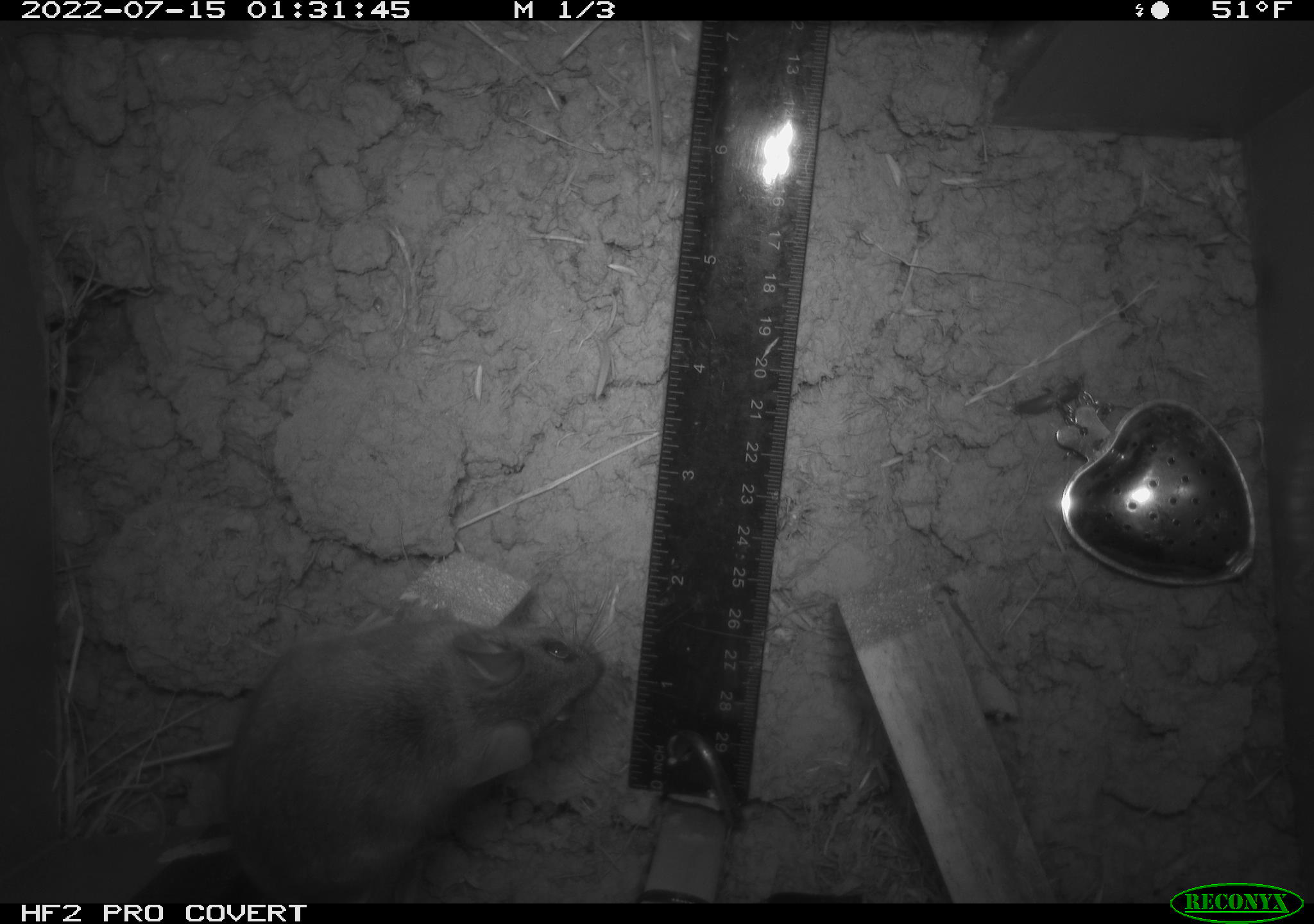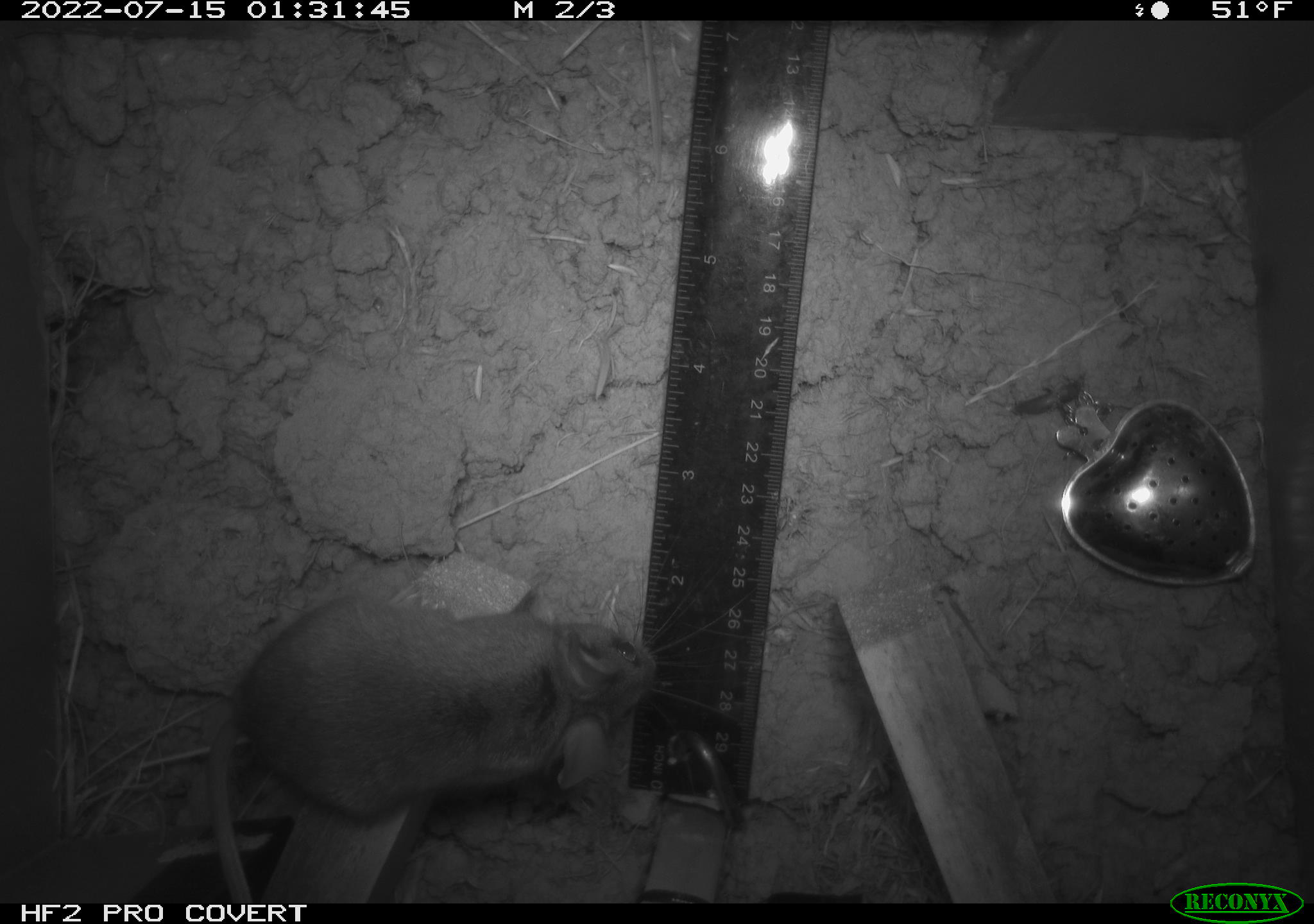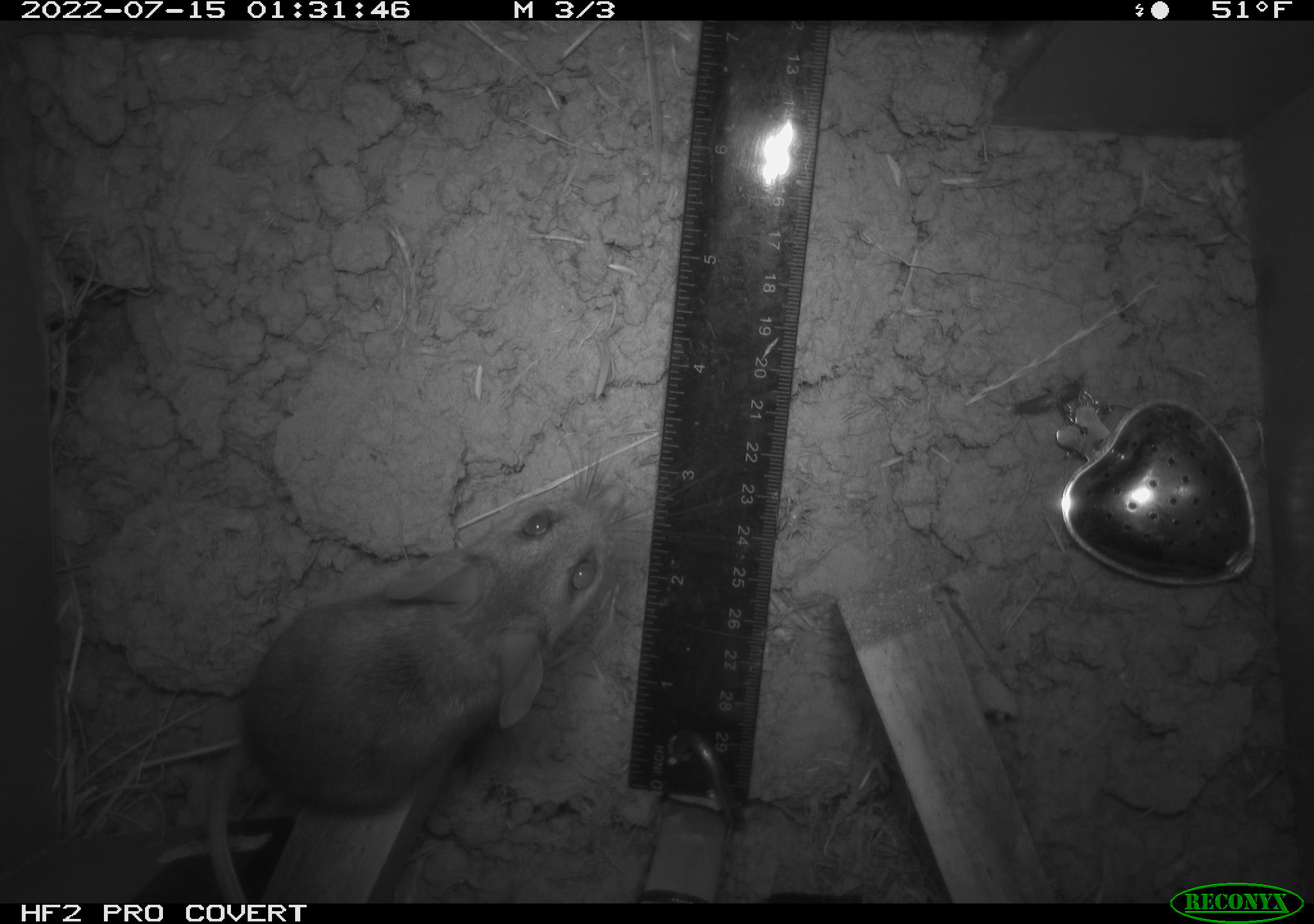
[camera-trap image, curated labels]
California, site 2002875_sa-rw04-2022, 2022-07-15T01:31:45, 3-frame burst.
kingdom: Animalia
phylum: Chordata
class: Mammalia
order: Rodentia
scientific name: Rodentia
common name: mouse species